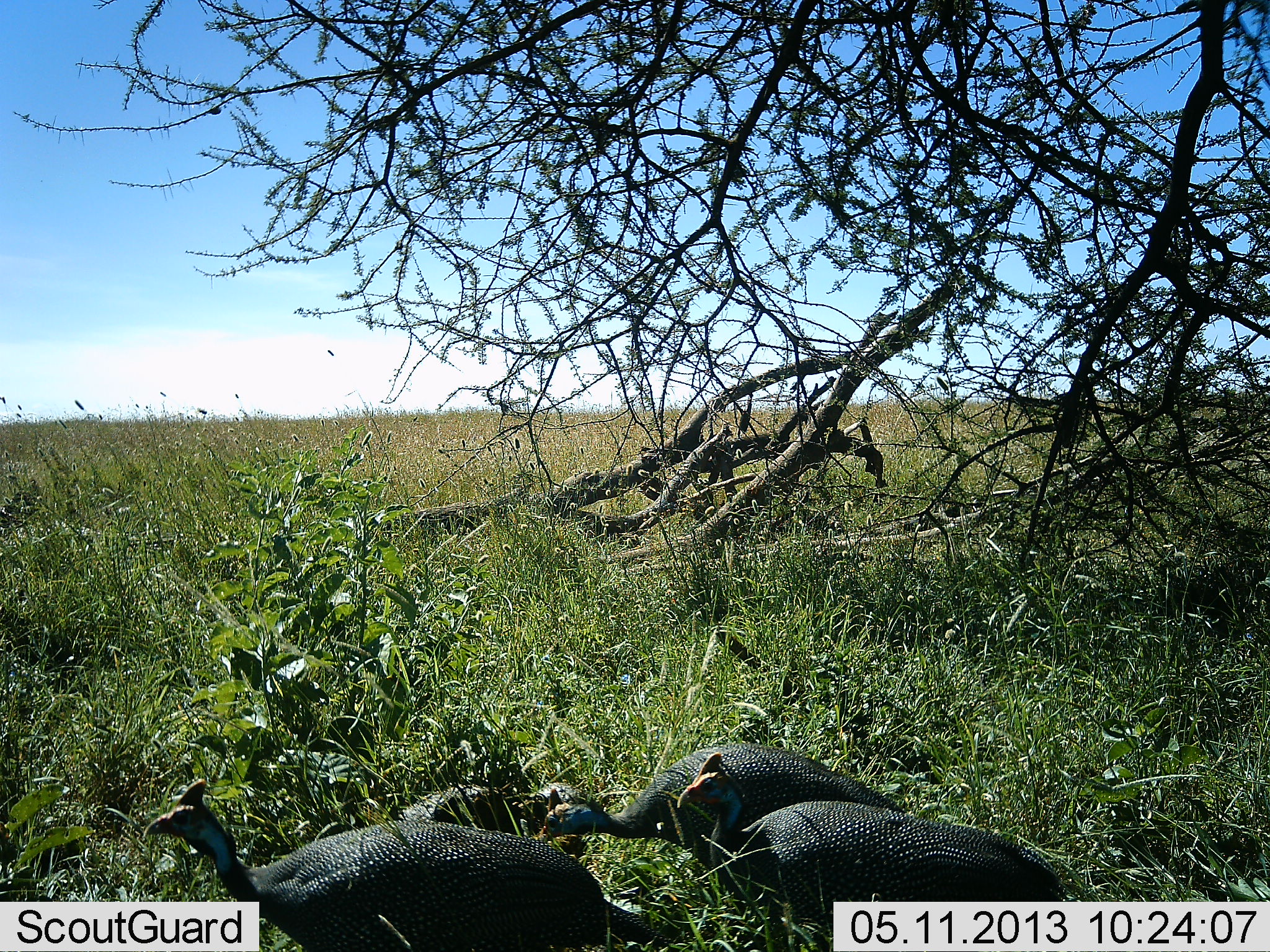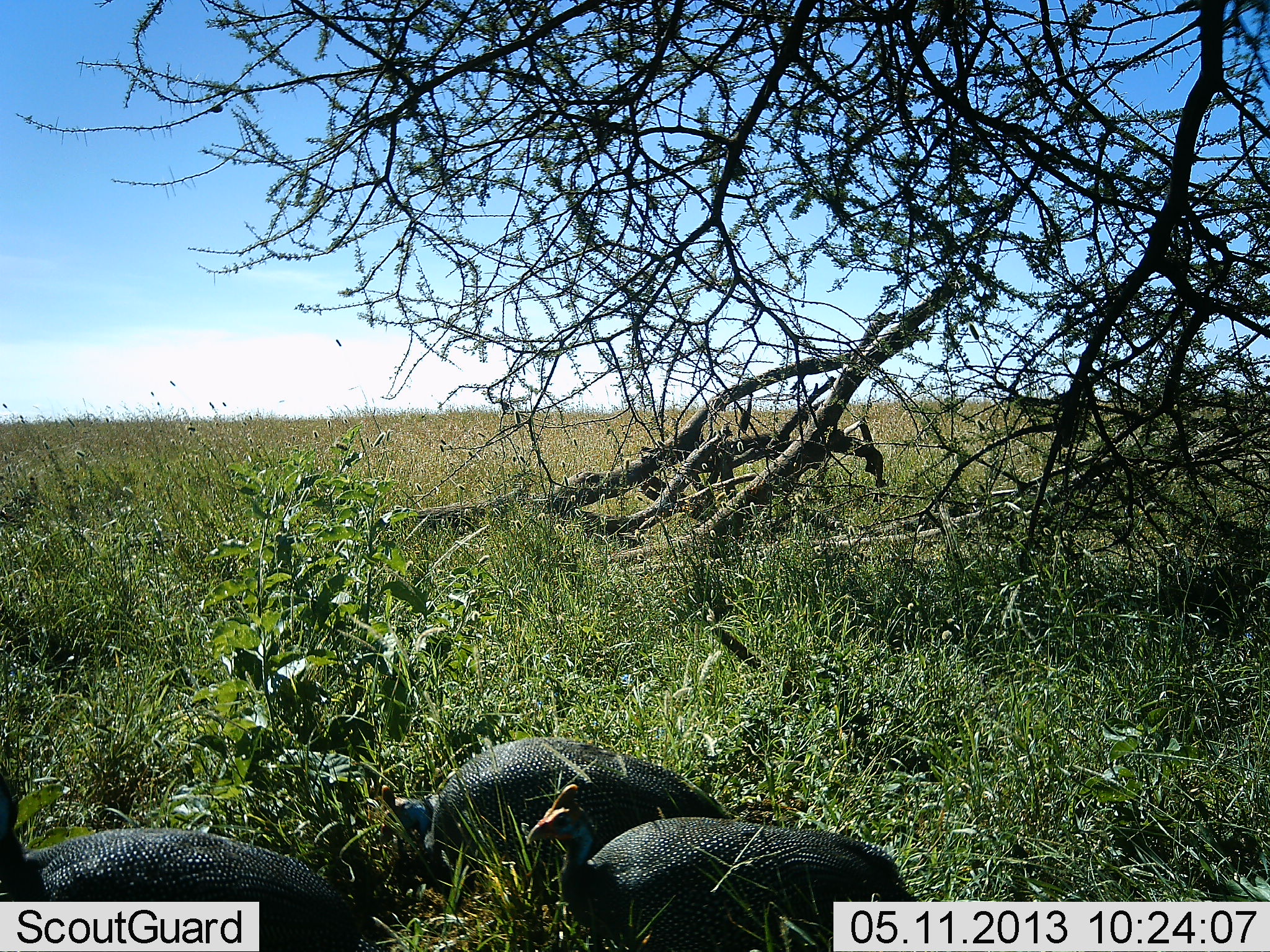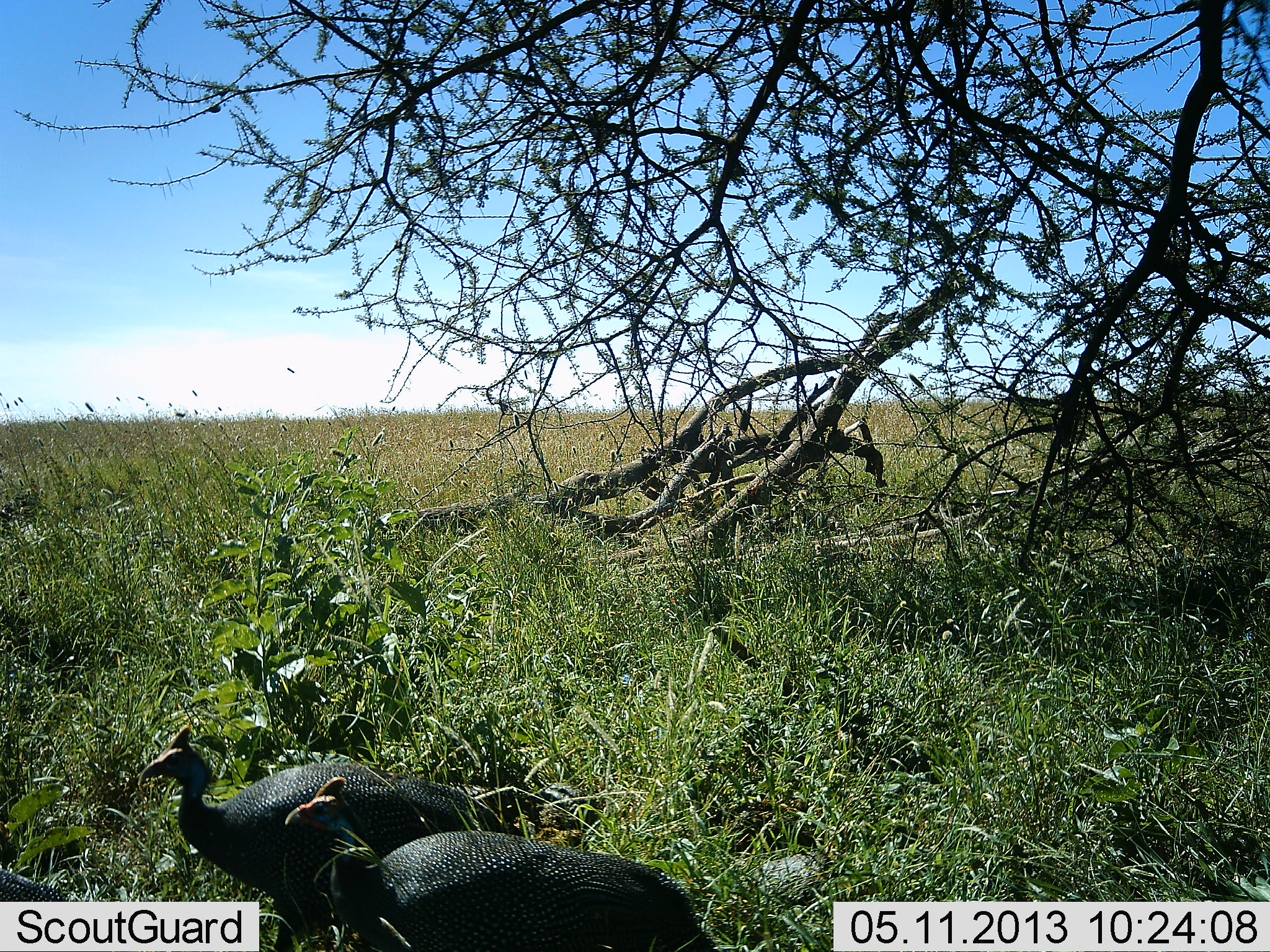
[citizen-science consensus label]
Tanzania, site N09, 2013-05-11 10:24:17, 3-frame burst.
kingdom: Animalia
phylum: Chordata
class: Aves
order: Galliformes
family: Numididae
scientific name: Numididae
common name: guinea fowl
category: guineafowl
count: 3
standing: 4%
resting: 4%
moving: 89%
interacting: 0%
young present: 0%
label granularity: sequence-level